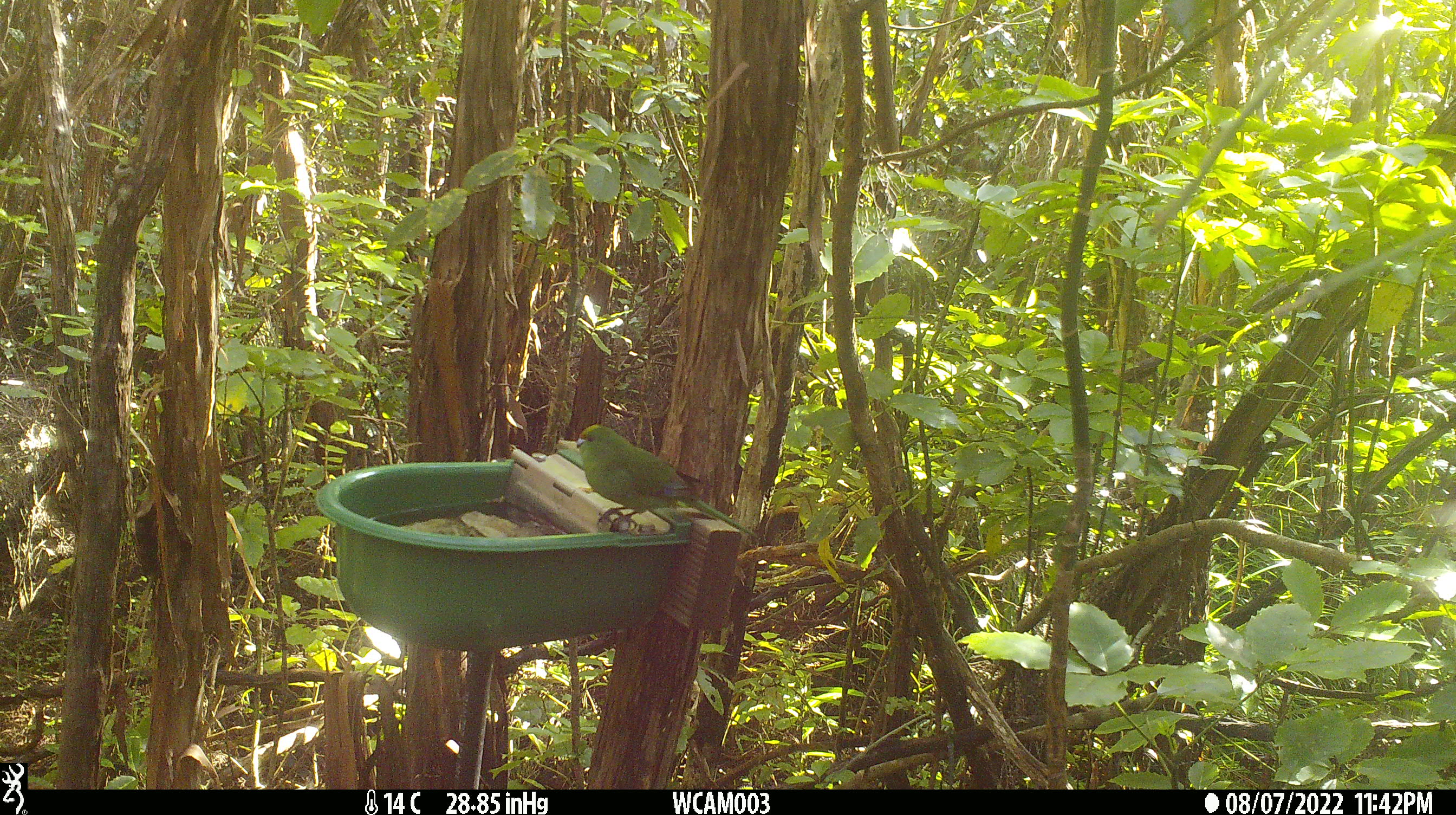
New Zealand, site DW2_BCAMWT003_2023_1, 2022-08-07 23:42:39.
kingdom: Animalia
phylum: Chordata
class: Aves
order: Psittaciformes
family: Psittaculidae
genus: Cyanoramphus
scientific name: Cyanoramphus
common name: parakeet